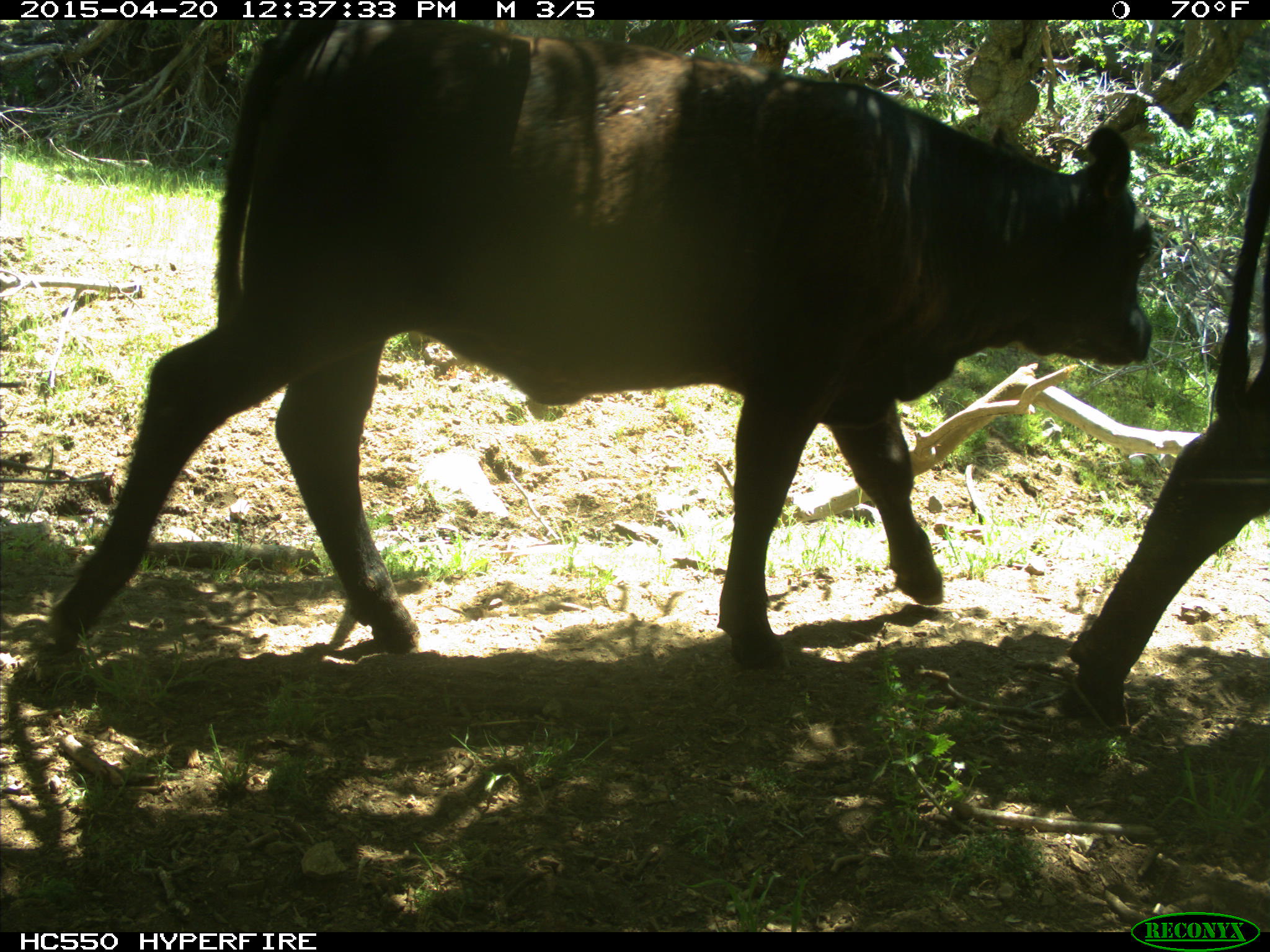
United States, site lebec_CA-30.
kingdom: Animalia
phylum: Chordata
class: Mammalia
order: Artiodactyla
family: Bovidae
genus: Bos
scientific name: Bos taurus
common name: domestic cow